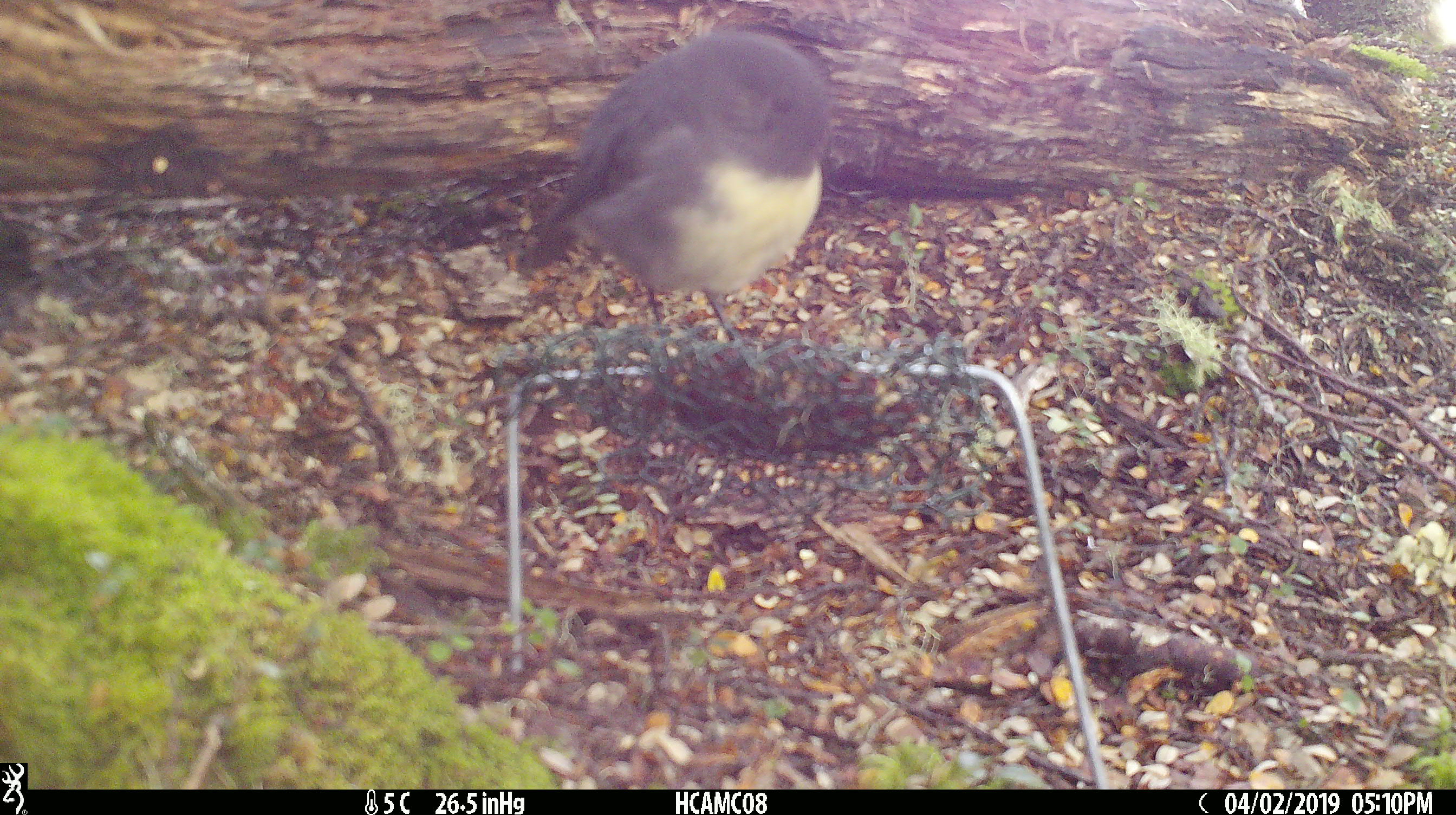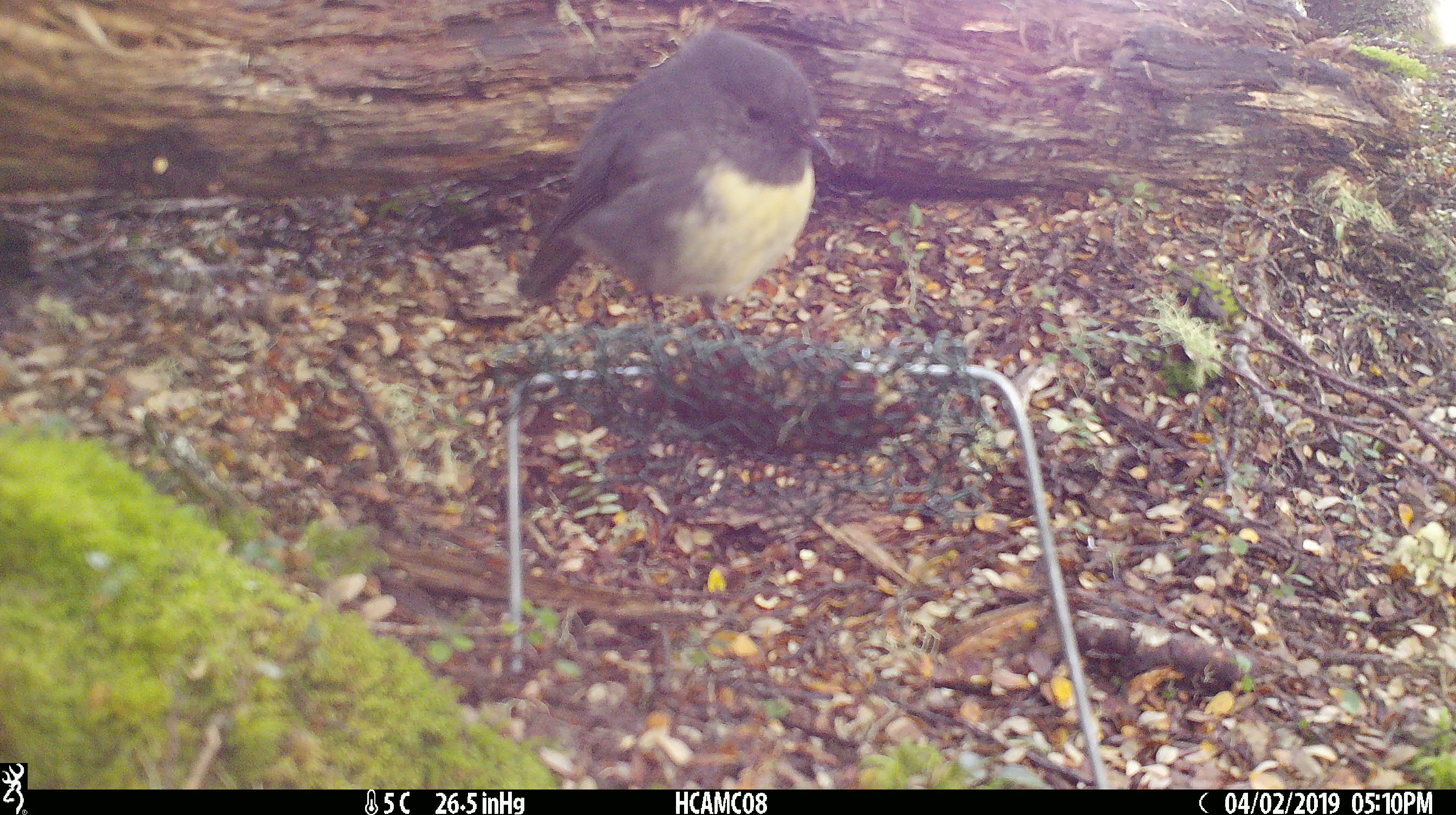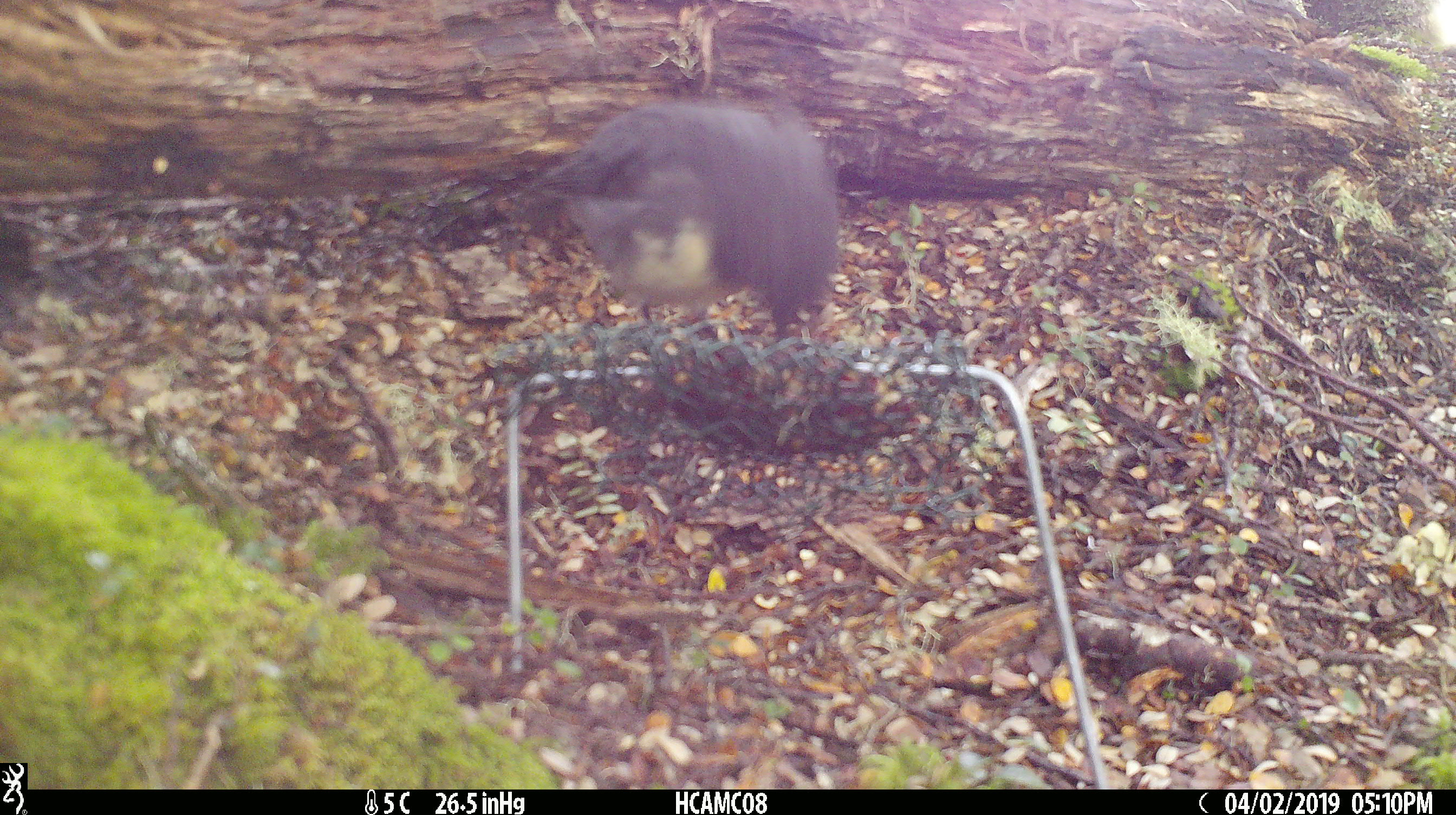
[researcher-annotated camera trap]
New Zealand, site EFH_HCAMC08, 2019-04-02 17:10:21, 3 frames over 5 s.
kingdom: Animalia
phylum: Chordata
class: Aves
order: Passeriformes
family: Petroicidae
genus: Petroica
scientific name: Petroica australis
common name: new zealand robin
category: robin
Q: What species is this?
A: Robin (new zealand robin) (Petroica australis).